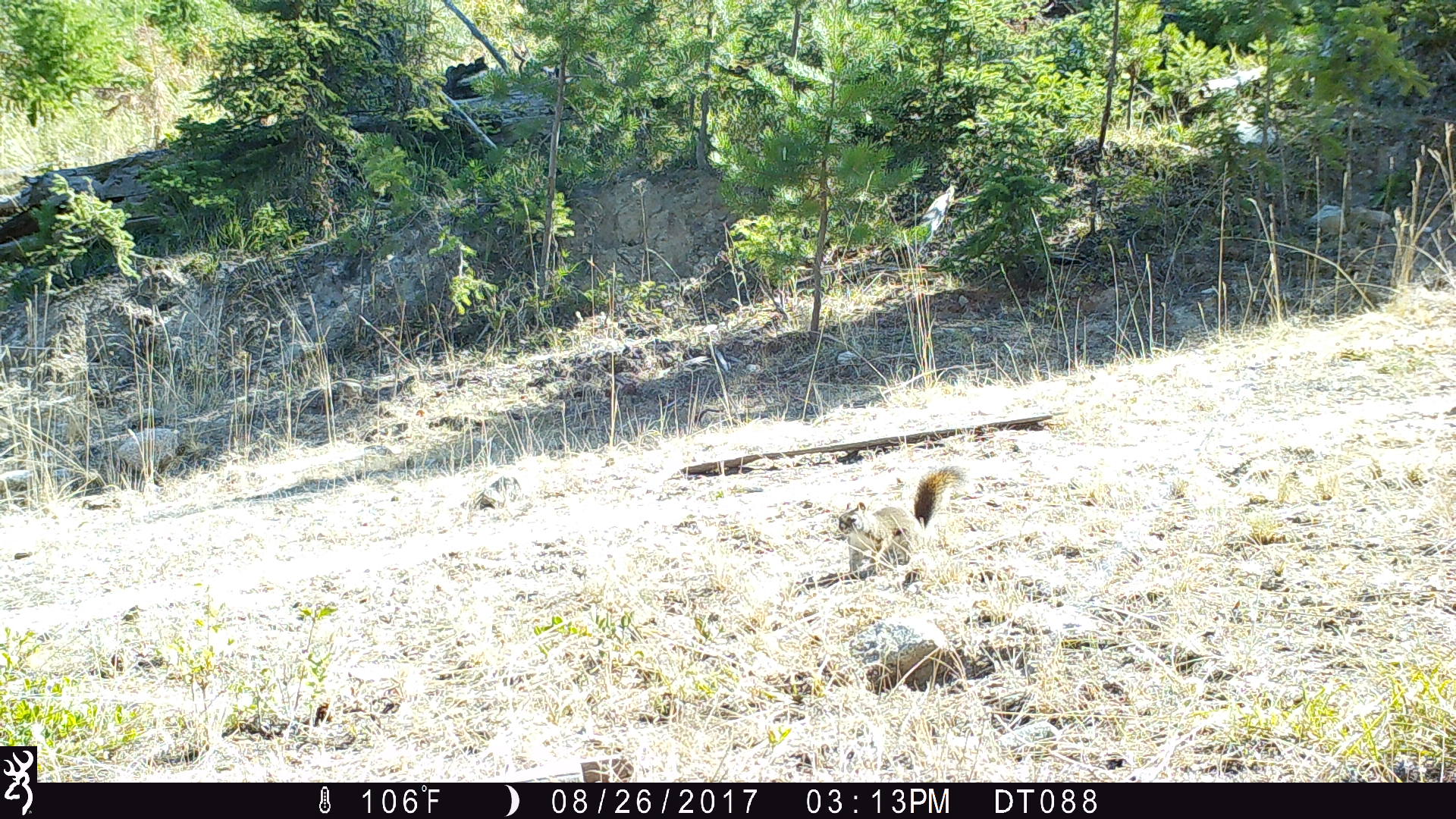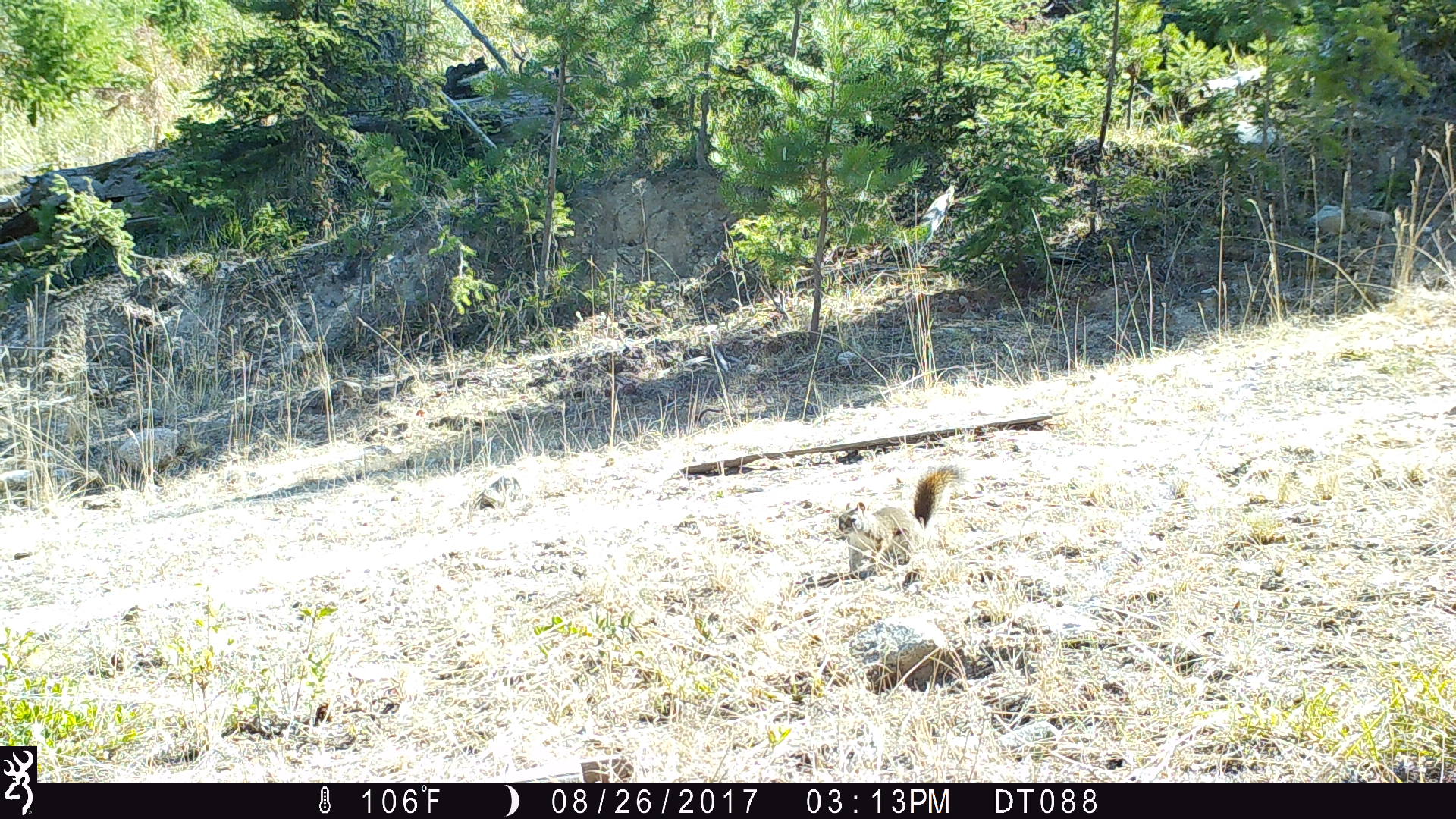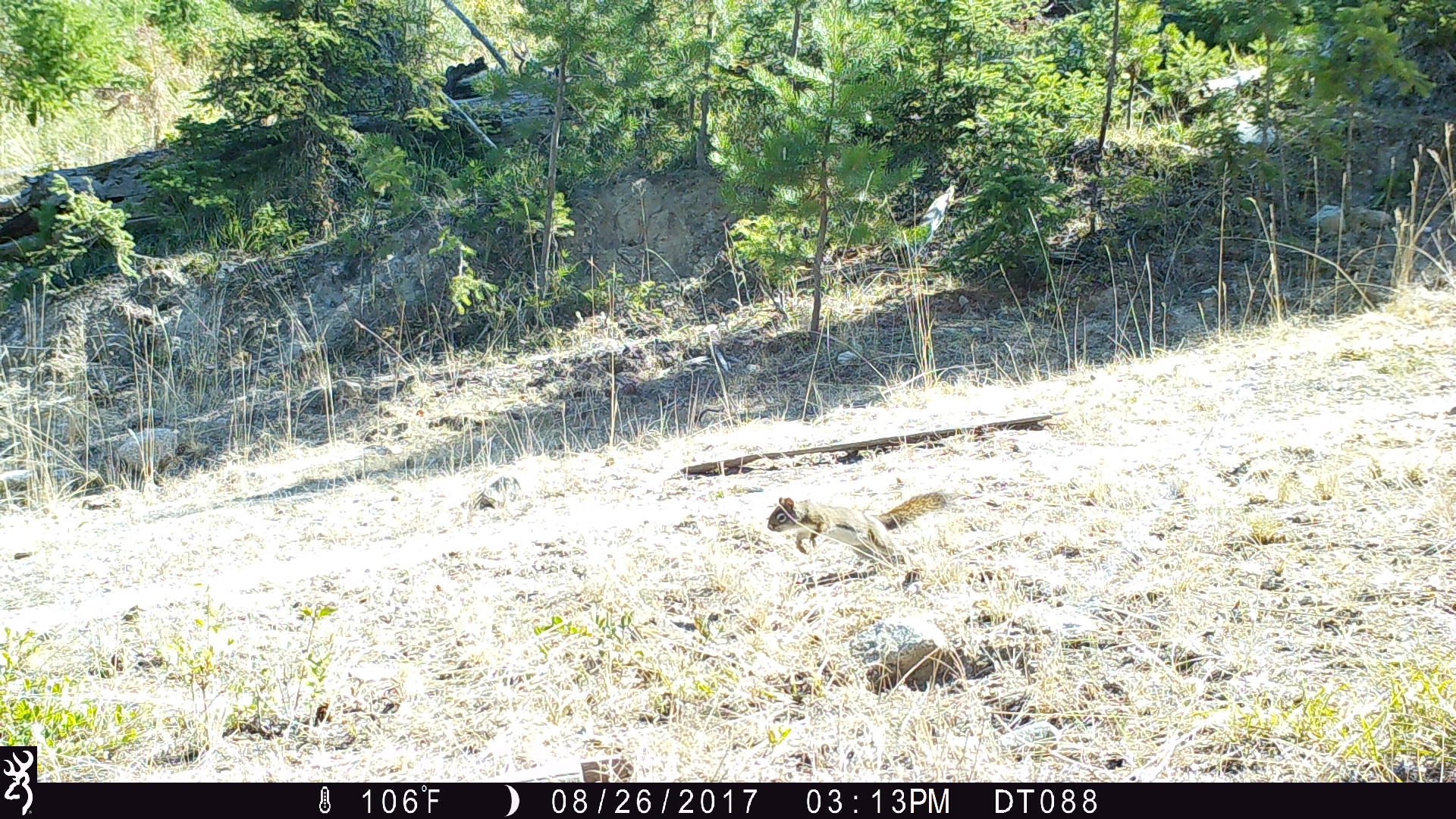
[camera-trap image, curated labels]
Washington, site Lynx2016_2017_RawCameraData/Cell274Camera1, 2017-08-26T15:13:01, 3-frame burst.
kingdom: Animalia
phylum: Chordata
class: Mammalia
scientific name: Mammalia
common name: small mammal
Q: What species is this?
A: Small mammal (Mammalia).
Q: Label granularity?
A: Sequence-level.